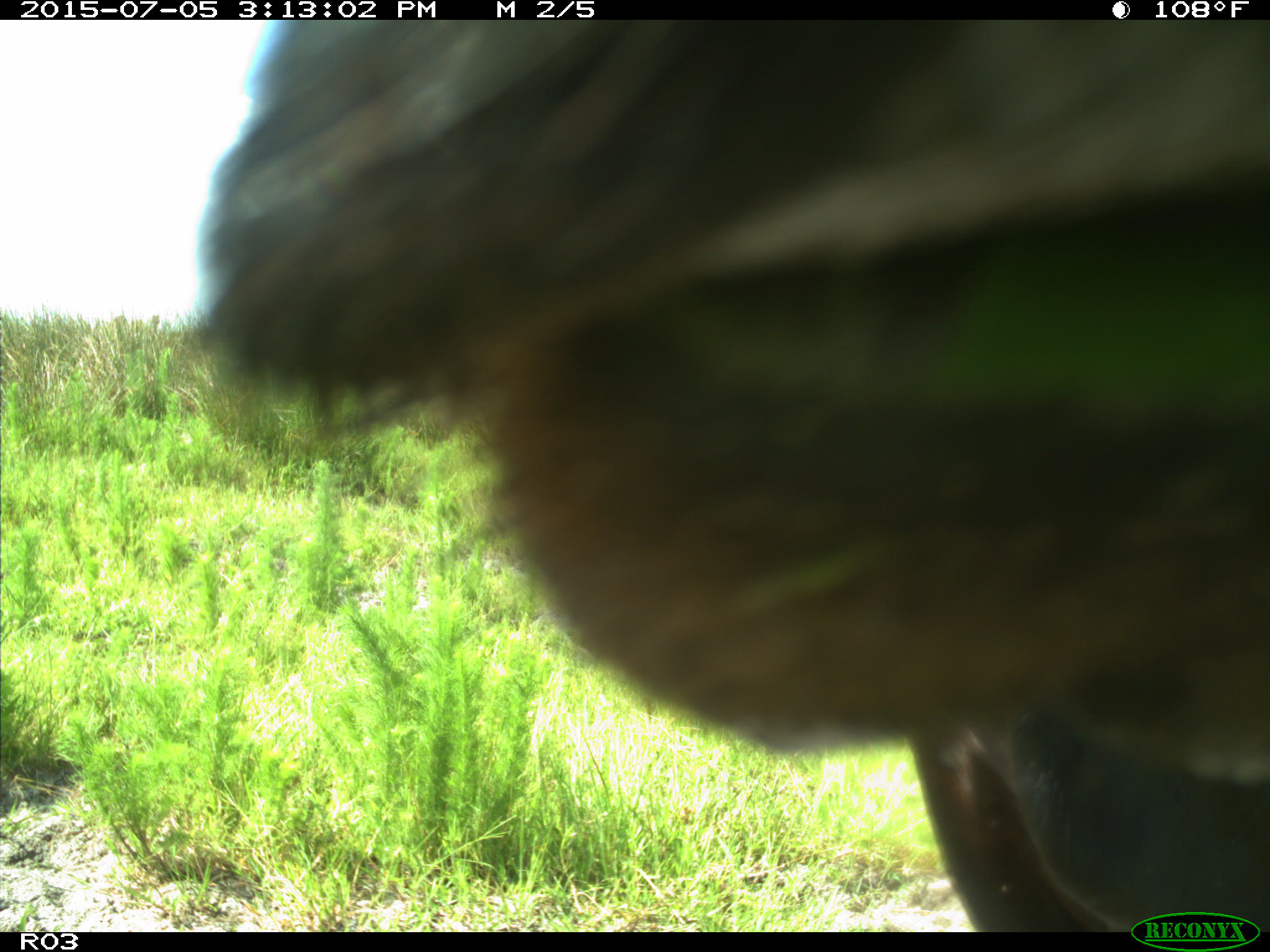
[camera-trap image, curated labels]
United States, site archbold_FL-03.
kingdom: Animalia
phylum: Chordata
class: Mammalia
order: Artiodactyla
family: Bovidae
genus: Bos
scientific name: Bos taurus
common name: domestic cow